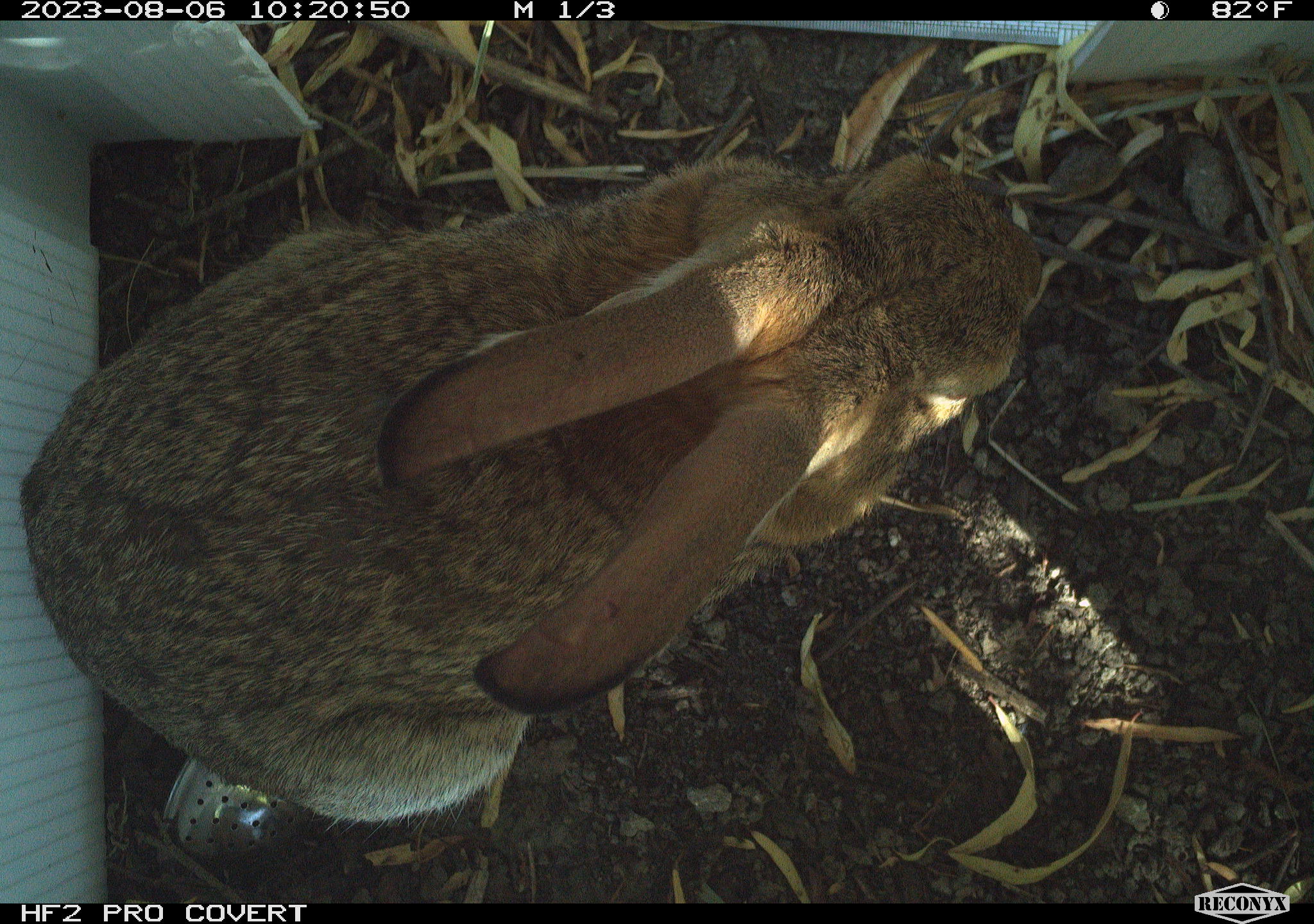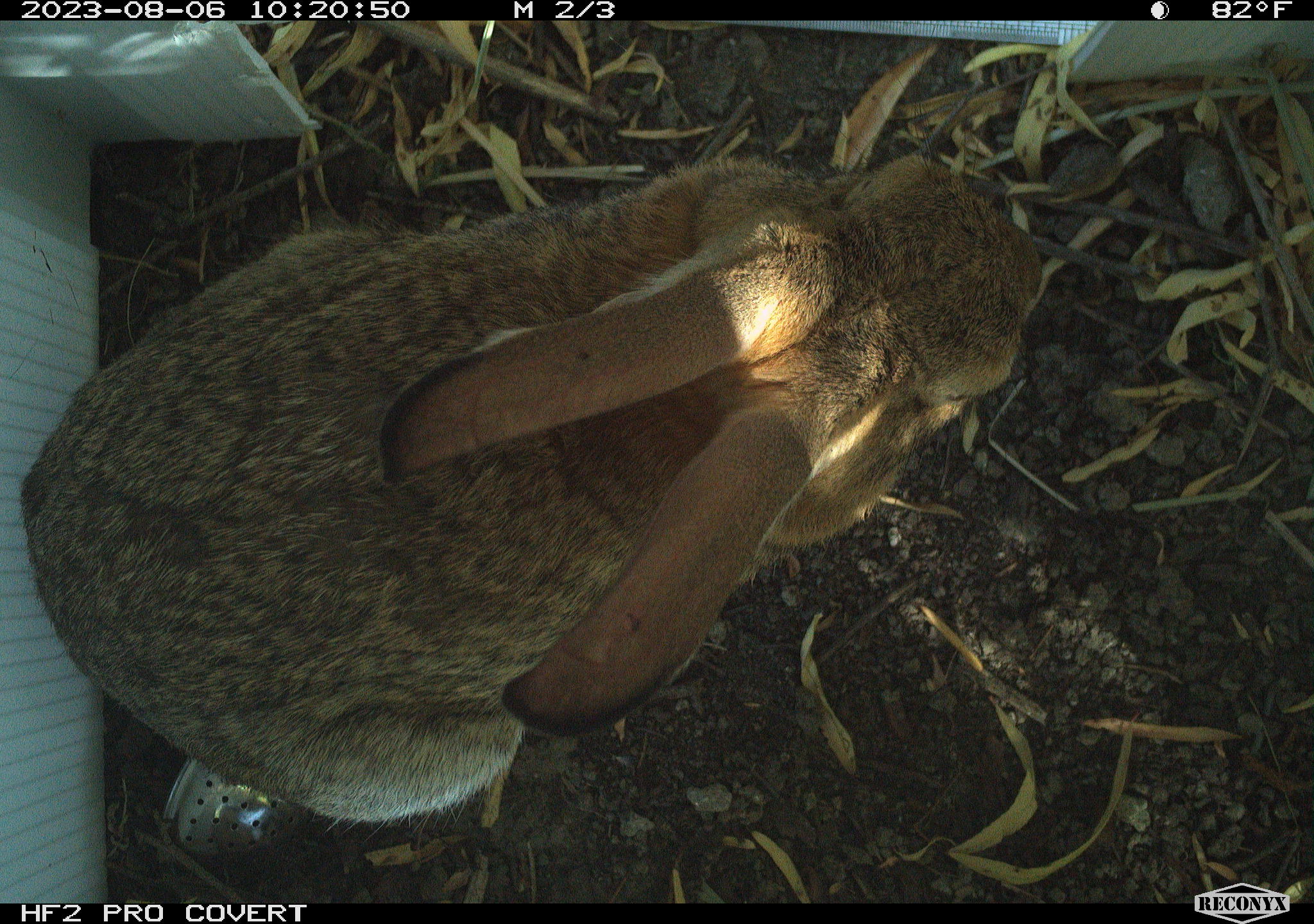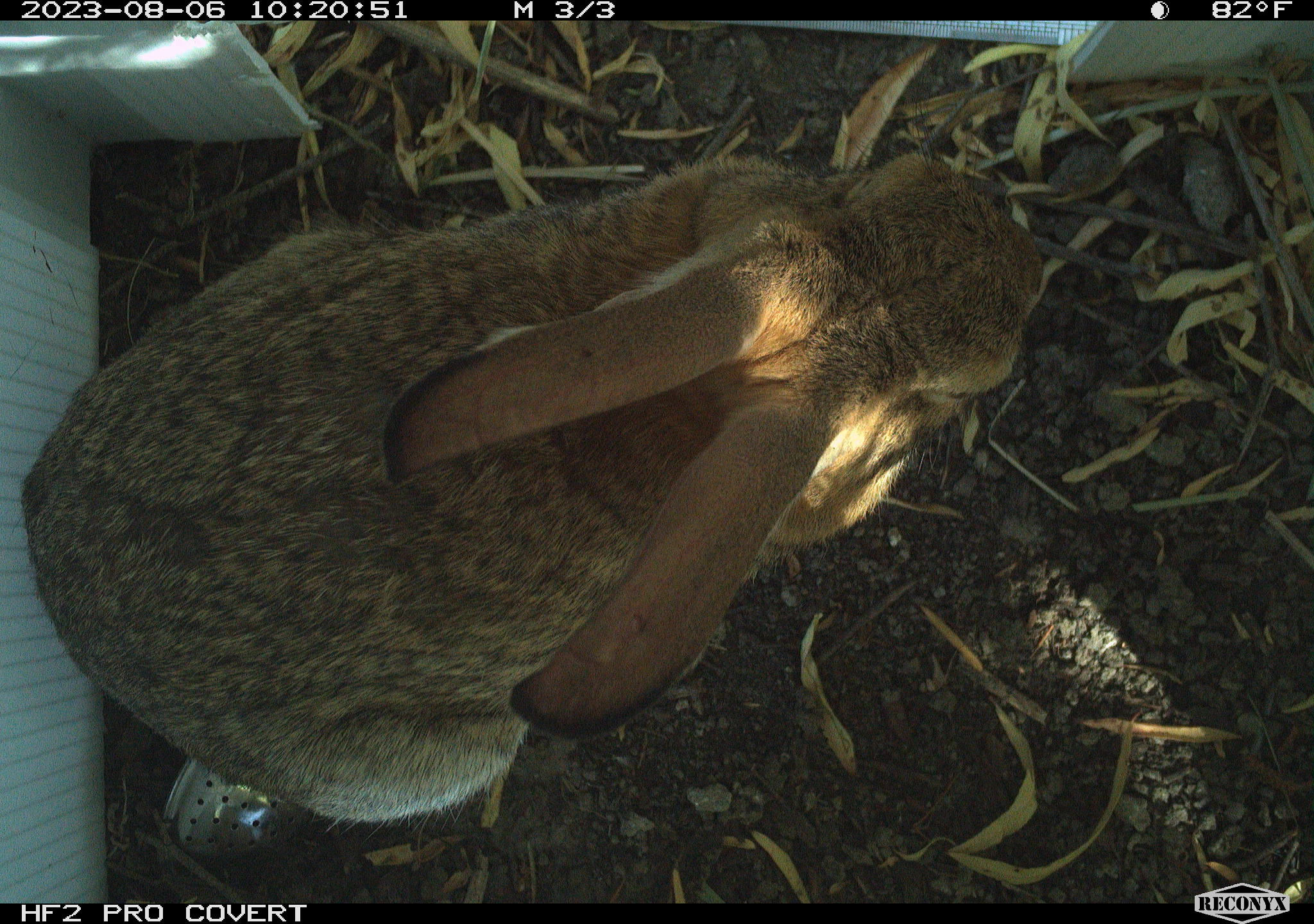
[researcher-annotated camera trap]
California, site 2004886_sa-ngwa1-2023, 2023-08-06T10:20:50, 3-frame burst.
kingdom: Animalia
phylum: Chordata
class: Mammalia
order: Lagomorpha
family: Leporidae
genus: Sylvilagus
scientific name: Sylvilagus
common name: cottontail rabbits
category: sylvilagus species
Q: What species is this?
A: Sylvilagus species (cottontail rabbits) (Sylvilagus).